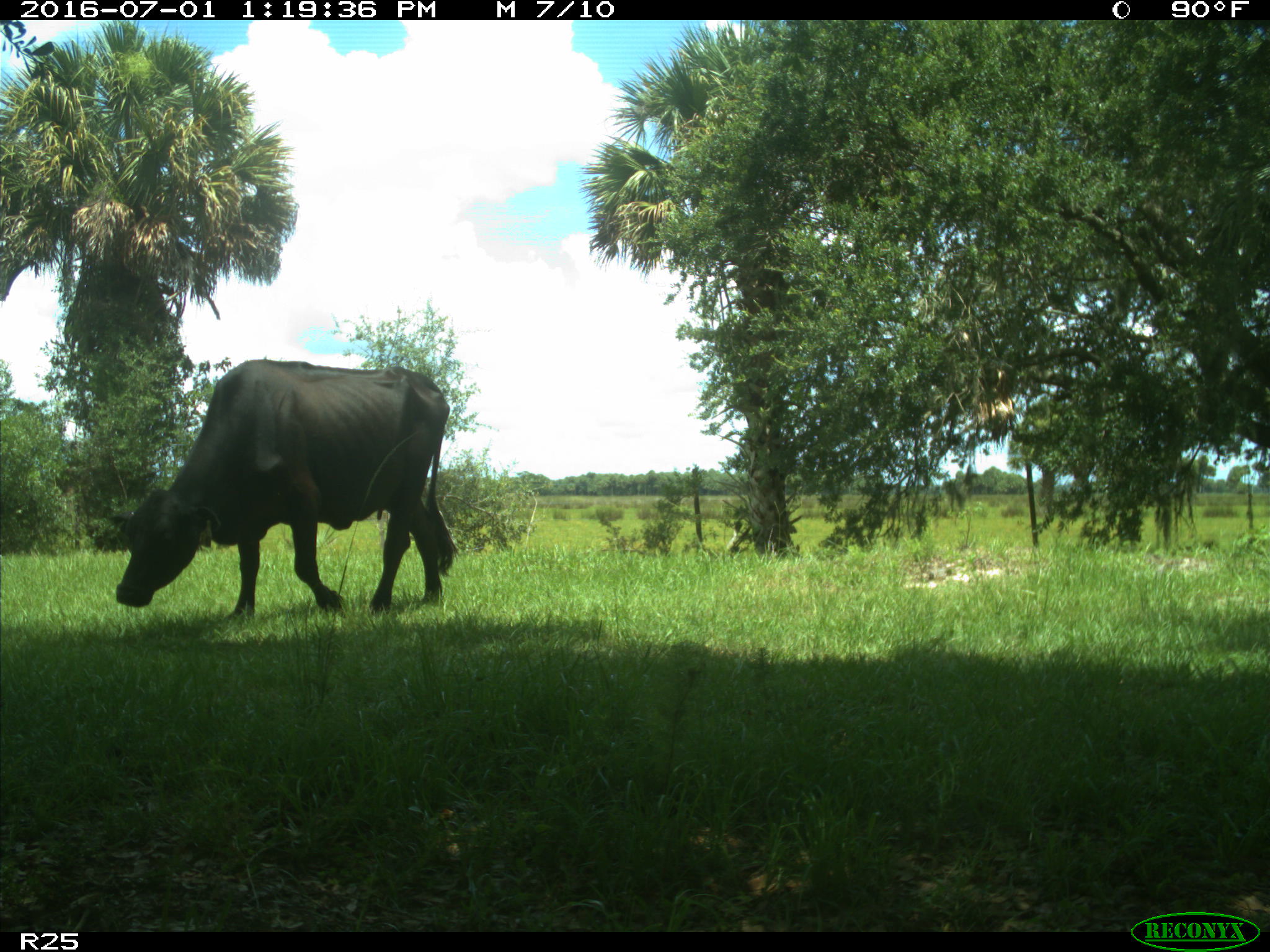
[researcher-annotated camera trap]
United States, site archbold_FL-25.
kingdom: Animalia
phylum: Chordata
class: Mammalia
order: Artiodactyla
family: Bovidae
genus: Bos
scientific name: Bos taurus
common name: domestic cow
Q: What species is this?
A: Bos taurus (domestic cow).